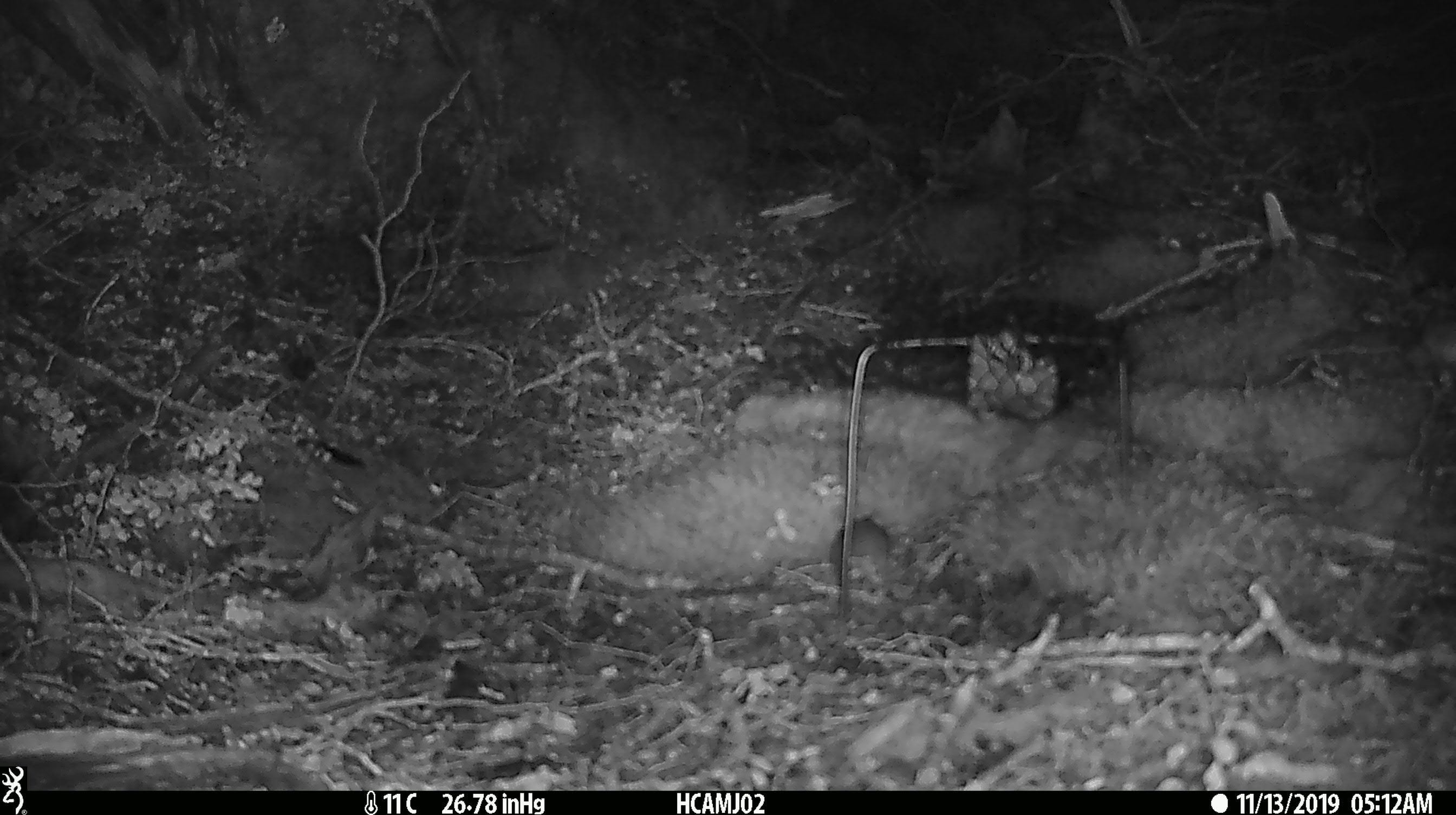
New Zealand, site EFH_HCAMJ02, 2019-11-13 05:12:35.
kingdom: Animalia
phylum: Chordata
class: Mammalia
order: Rodentia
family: Muridae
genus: Mus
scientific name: Mus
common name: mouse